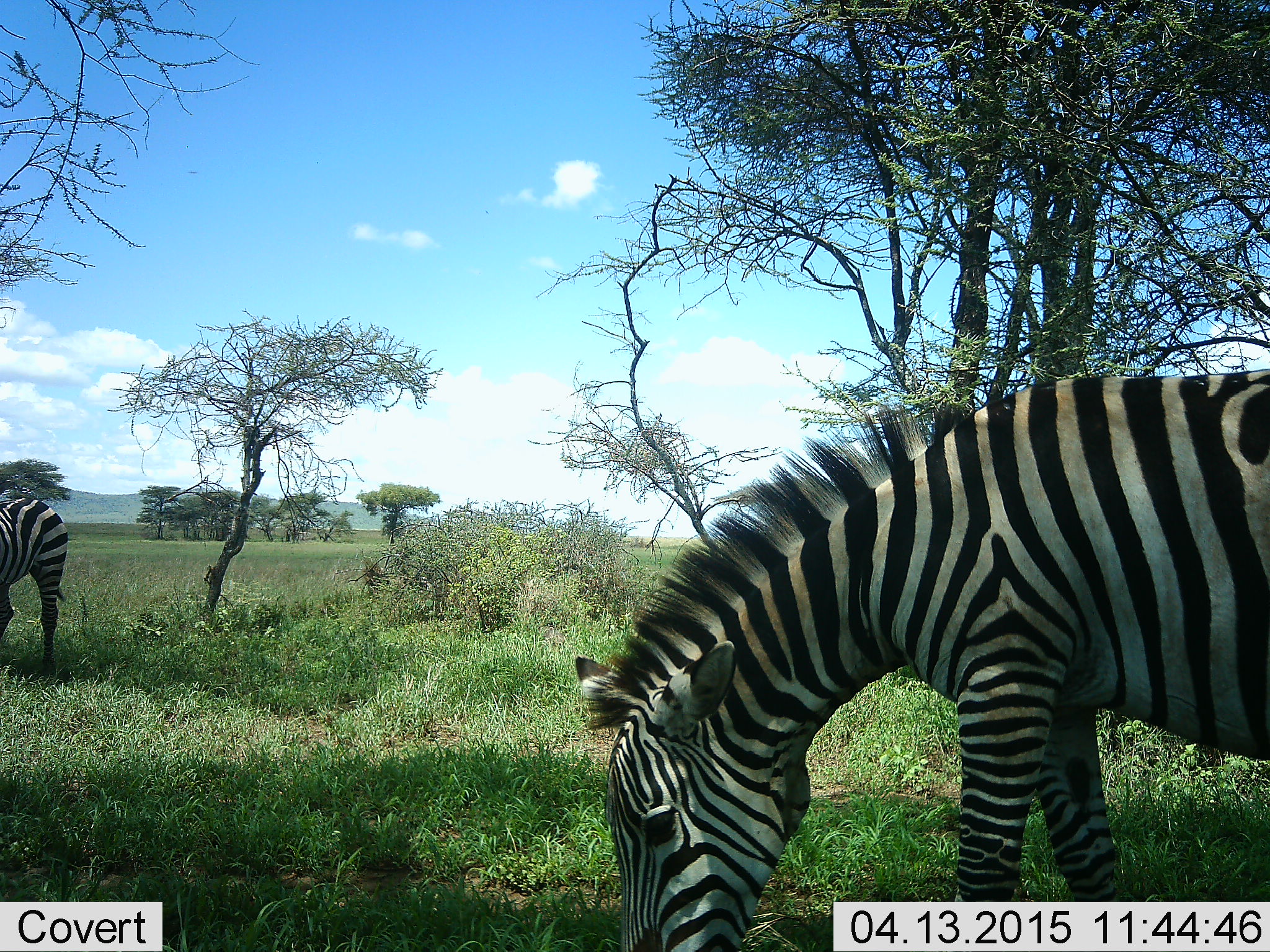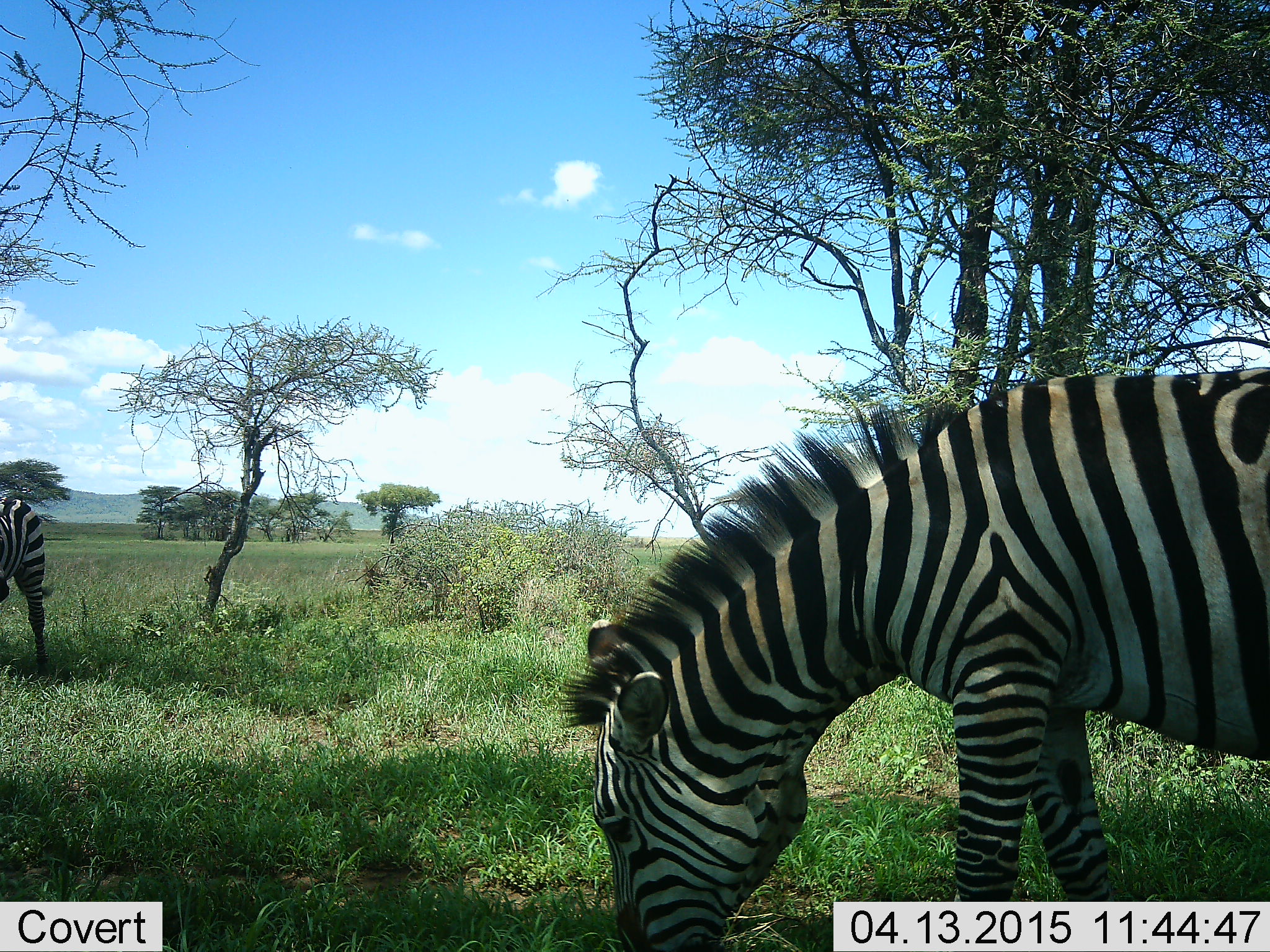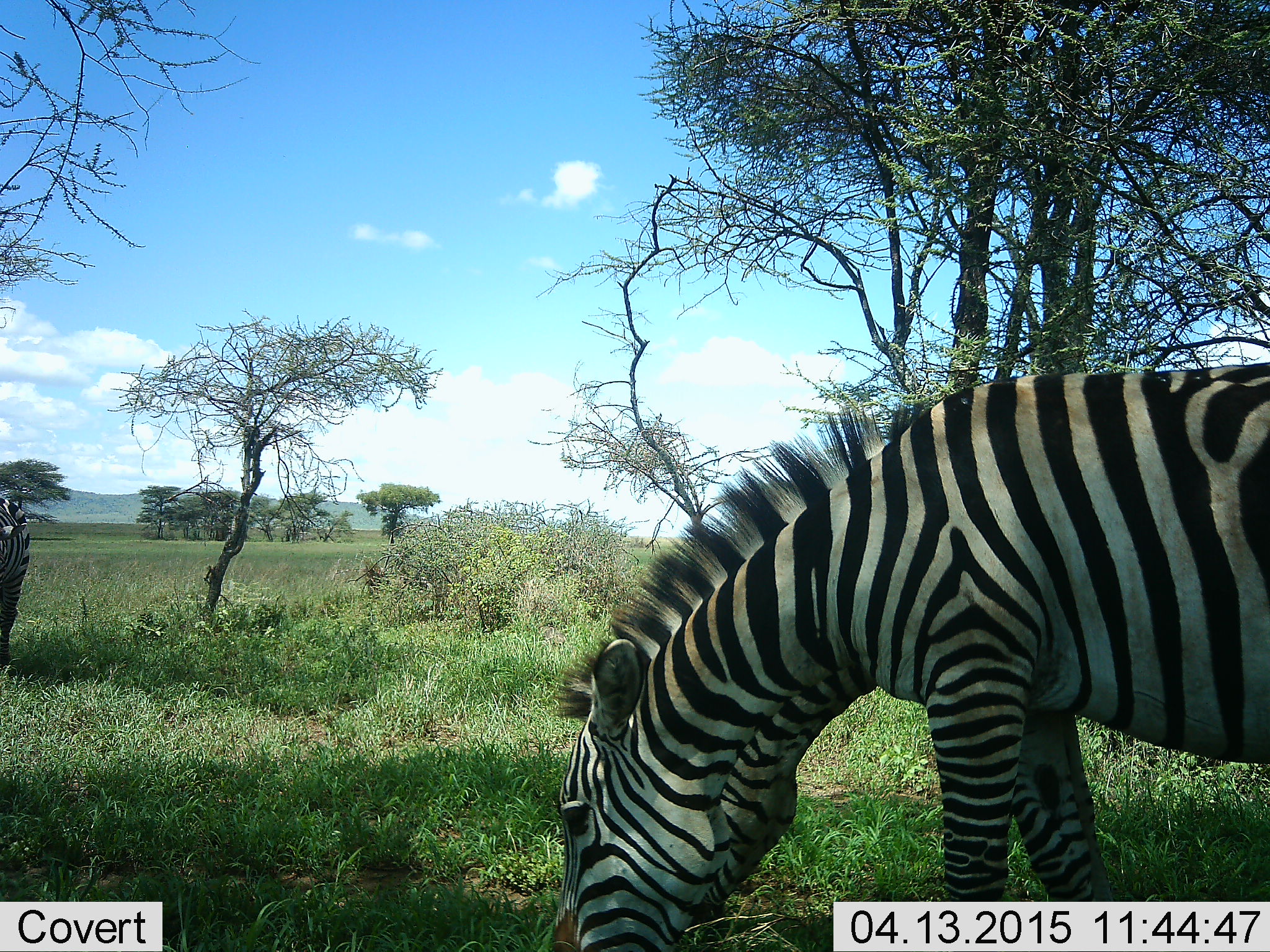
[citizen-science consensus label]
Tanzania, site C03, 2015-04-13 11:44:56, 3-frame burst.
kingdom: Animalia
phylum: Chordata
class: Mammalia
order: Perissodactyla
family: Equidae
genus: Equus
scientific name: Equus quagga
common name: plains zebra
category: zebra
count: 2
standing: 30%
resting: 0%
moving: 10%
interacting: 0%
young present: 0%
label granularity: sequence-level